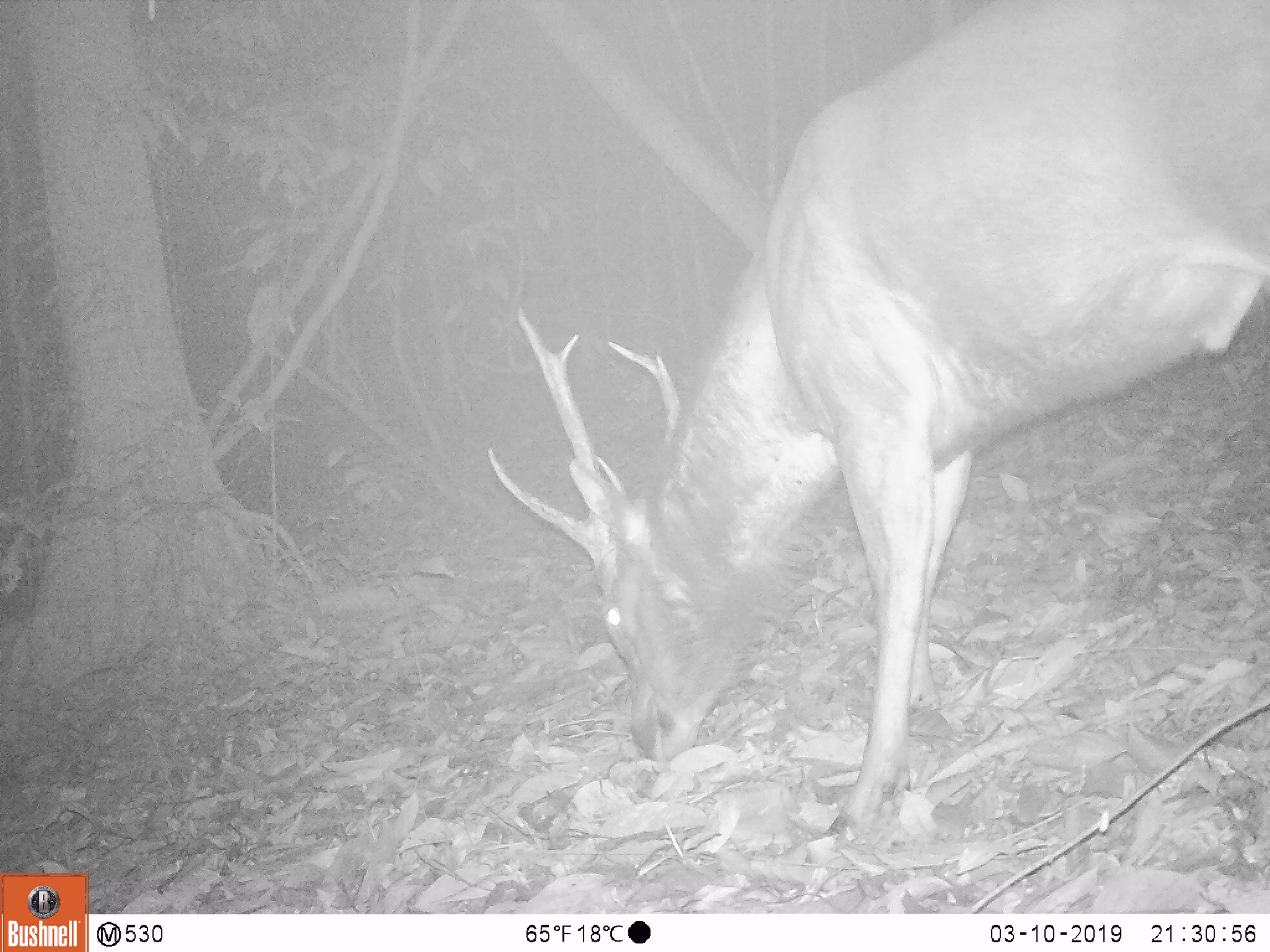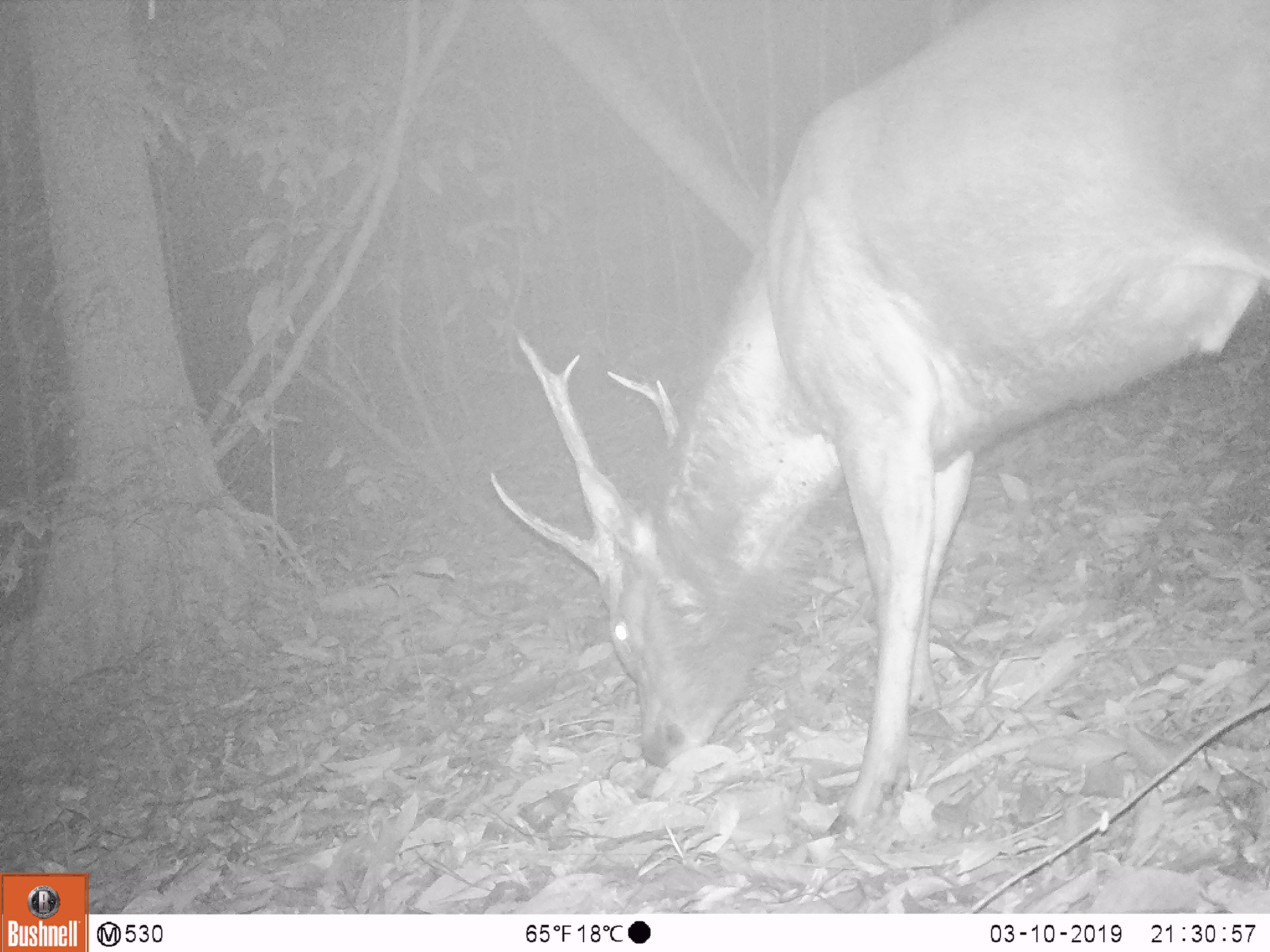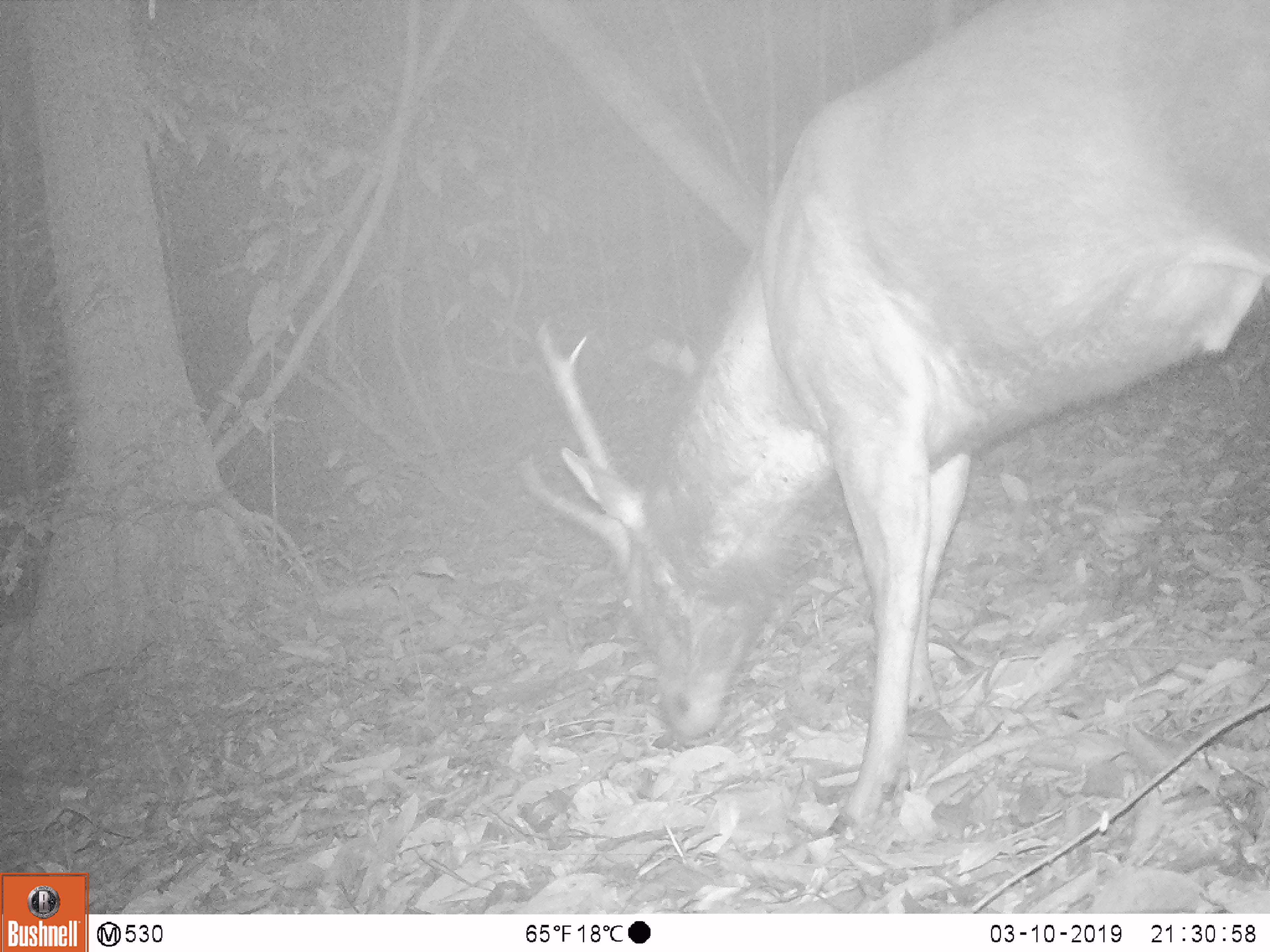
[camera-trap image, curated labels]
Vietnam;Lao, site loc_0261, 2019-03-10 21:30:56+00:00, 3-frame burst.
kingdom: Animalia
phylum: Chordata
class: Mammalia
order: Artiodactyla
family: Cervidae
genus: Rusa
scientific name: Rusa unicolor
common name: sambar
Sambar (Rusa unicolor). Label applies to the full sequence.